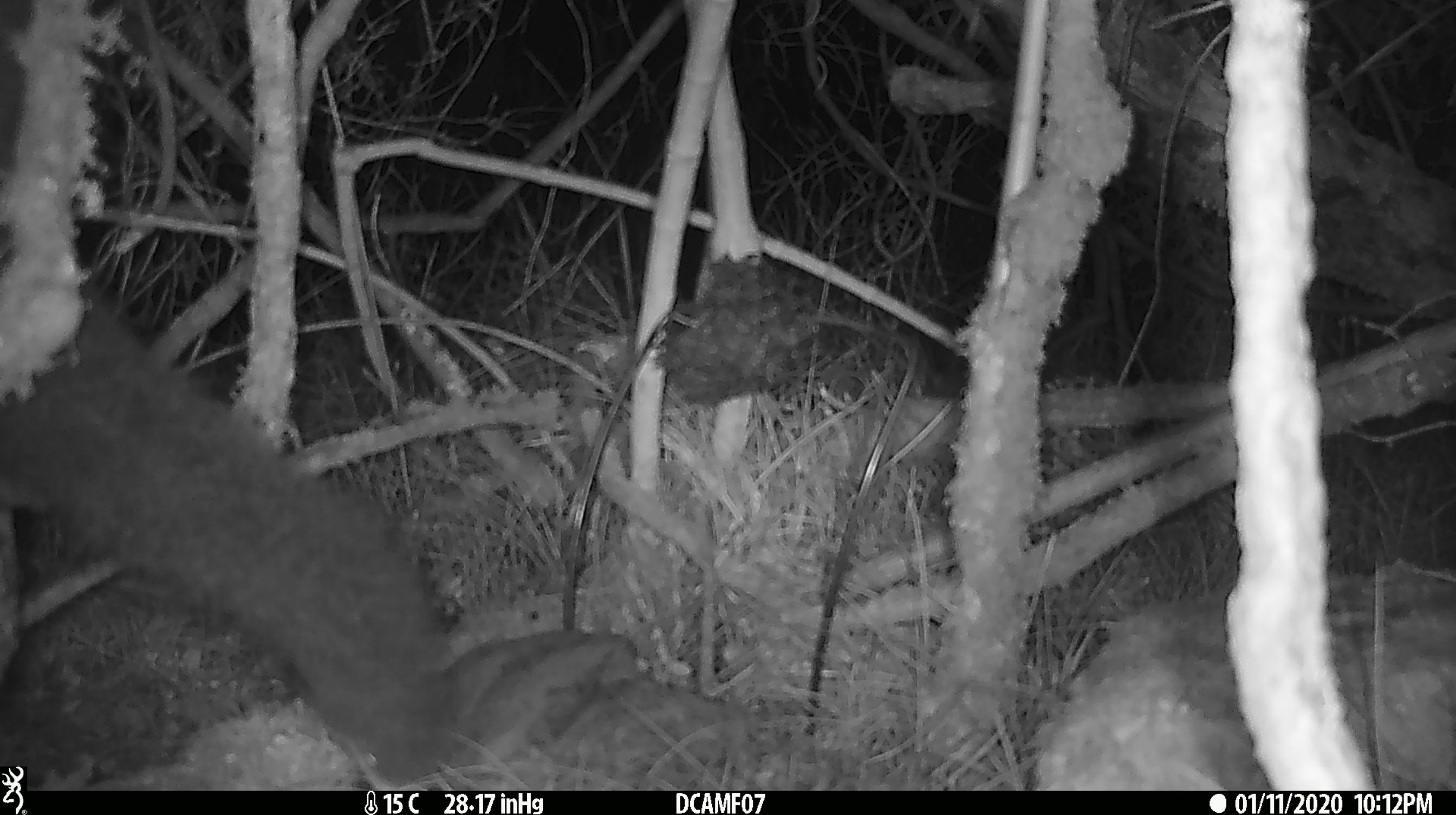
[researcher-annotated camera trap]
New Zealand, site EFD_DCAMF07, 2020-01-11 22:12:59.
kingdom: Animalia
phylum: Chordata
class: Mammalia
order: Diprotodontia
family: Phalangeridae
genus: Trichosurus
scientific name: Trichosurus vulpecula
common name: common brushtail possum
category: possum